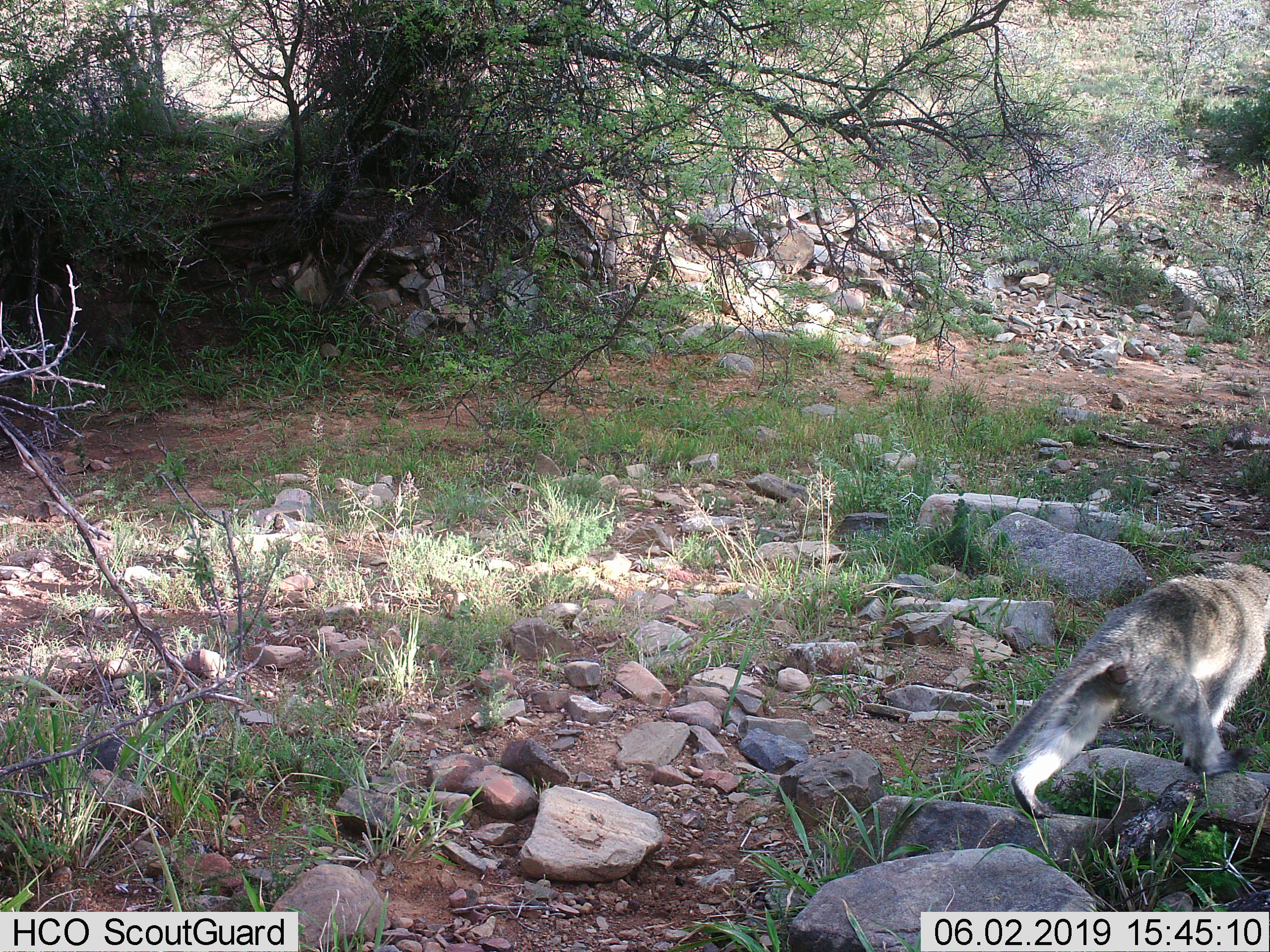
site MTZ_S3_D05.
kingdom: Animalia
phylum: Chordata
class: Mammalia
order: Primates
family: Cercopithecidae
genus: Chlorocebus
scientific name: Chlorocebus pygerythrus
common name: vervet monkey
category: monkeyvervet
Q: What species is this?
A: Monkeyvervet (vervet monkey) (Chlorocebus pygerythrus).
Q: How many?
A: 1.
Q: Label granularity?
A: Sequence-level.